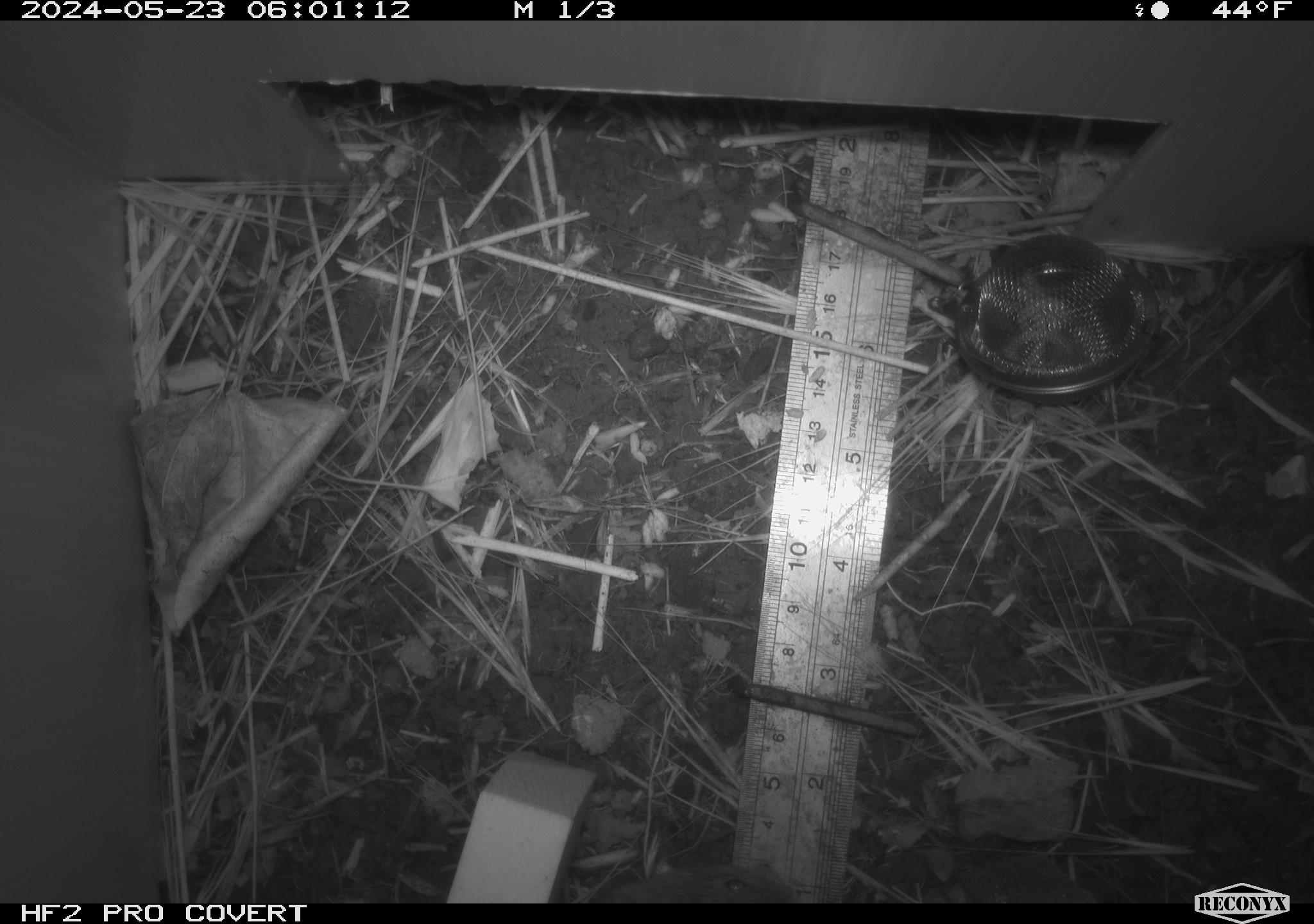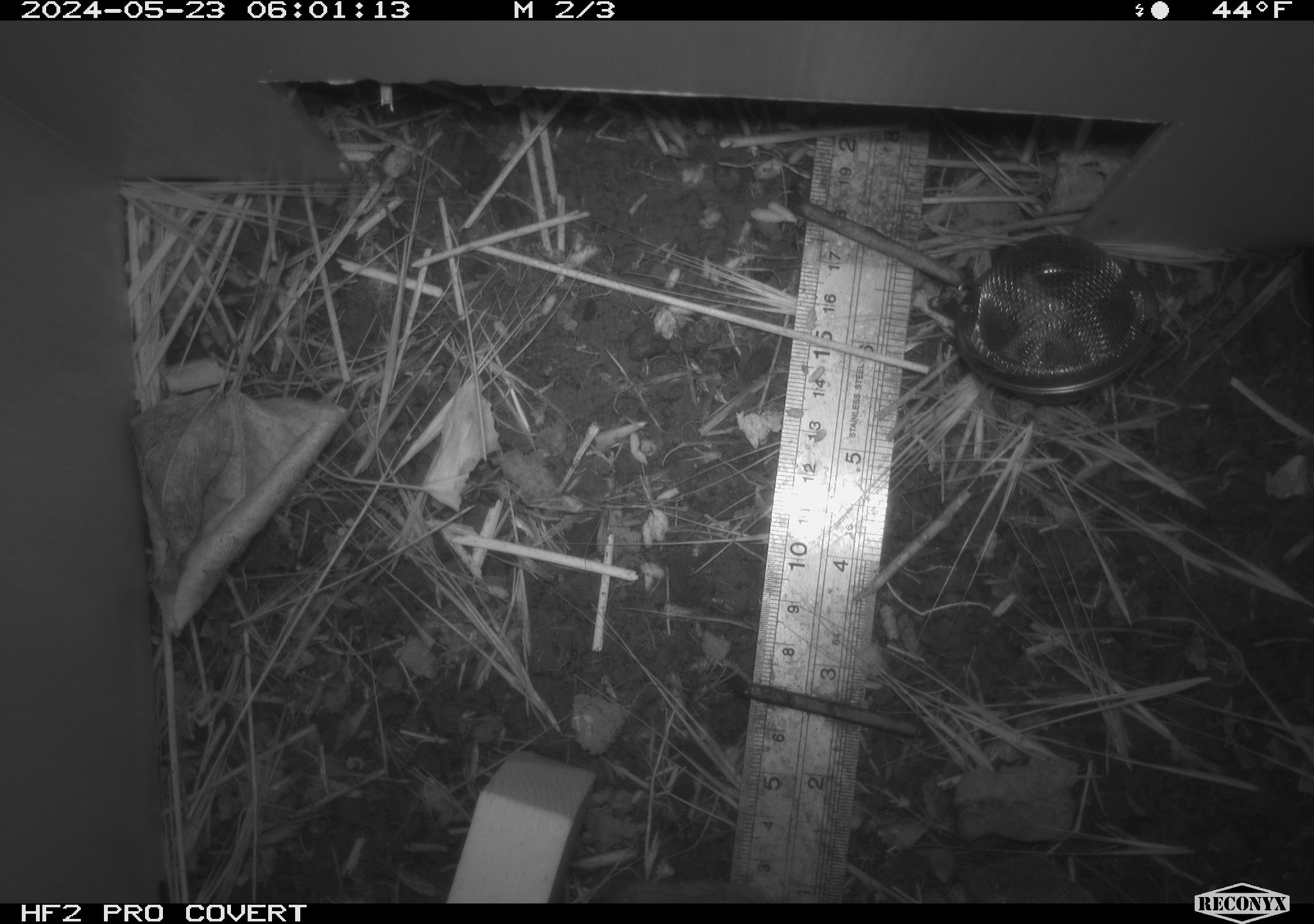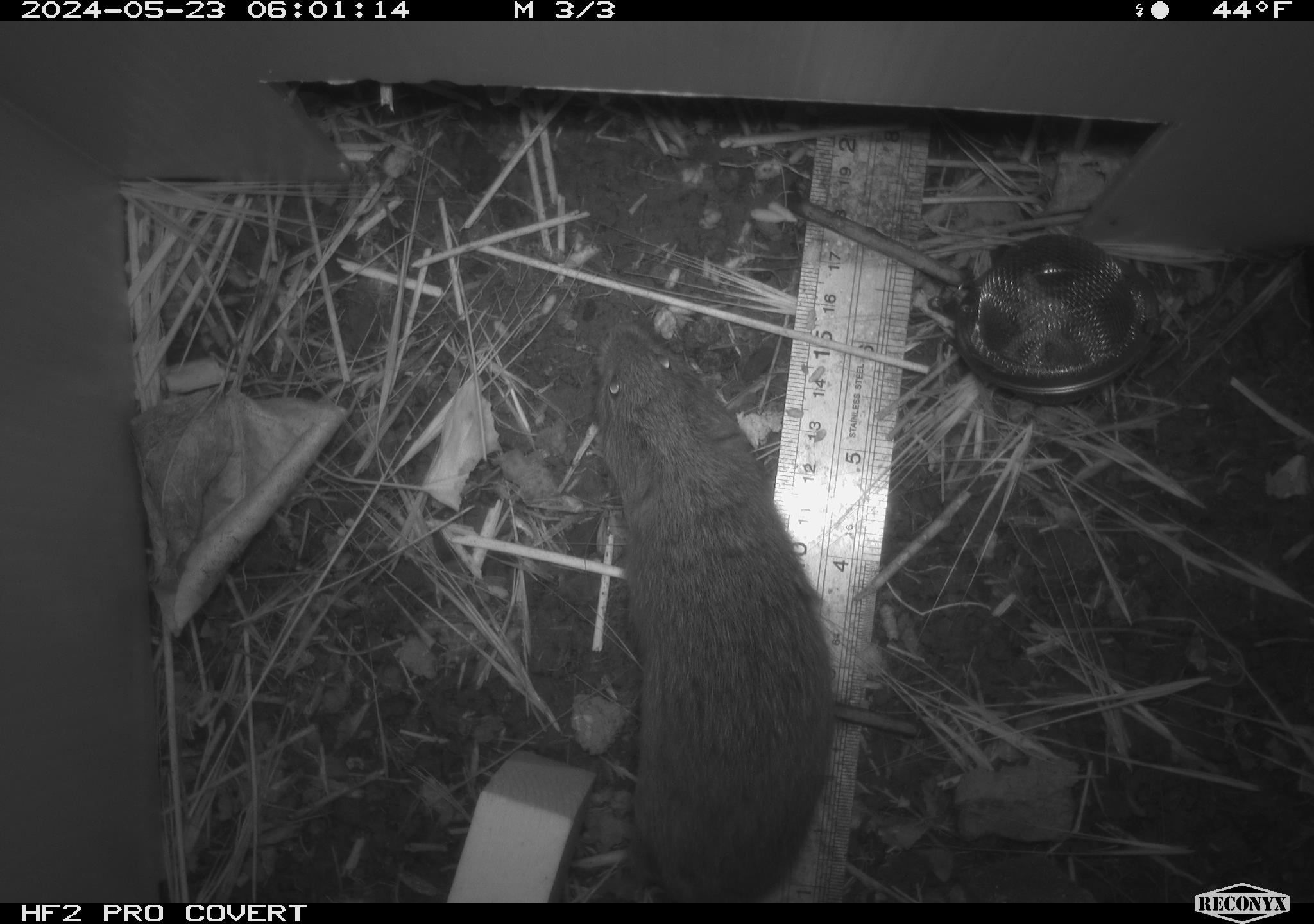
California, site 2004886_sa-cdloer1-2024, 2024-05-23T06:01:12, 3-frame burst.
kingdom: Animalia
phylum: Chordata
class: Mammalia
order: Rodentia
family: Cricetidae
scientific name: Arvicolinae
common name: voles, lemmings, and muskrats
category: arvicolinae subfamily